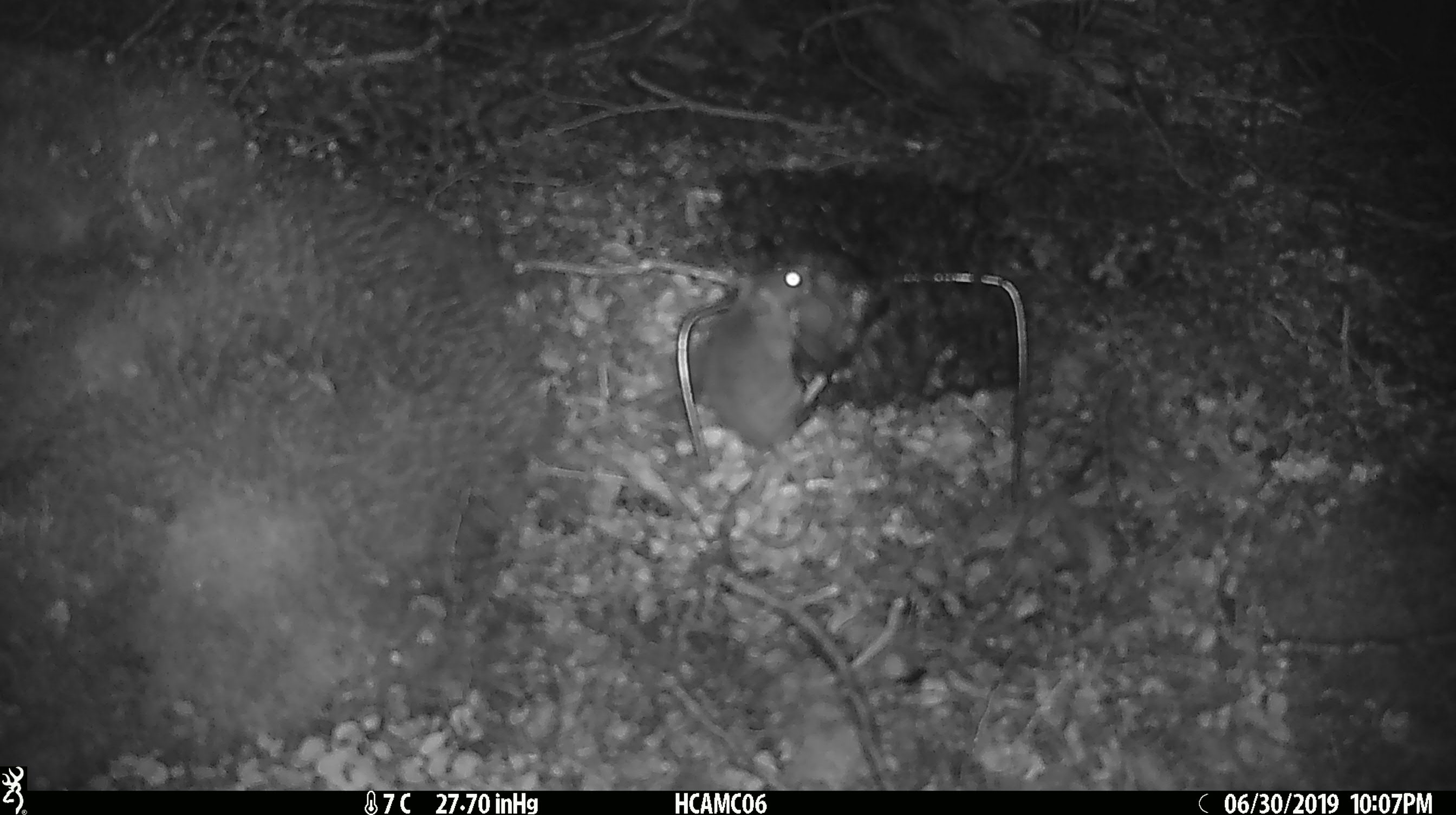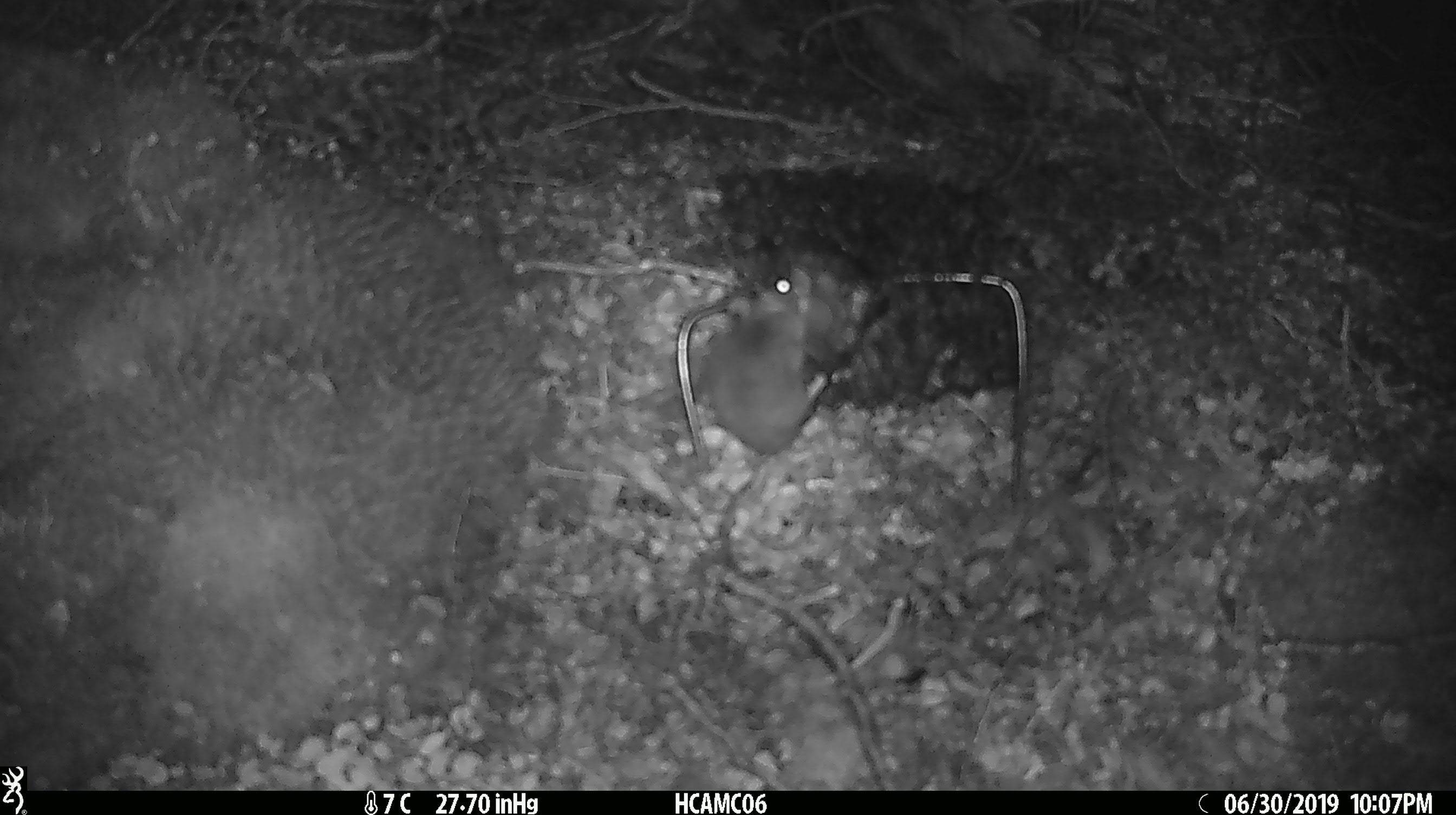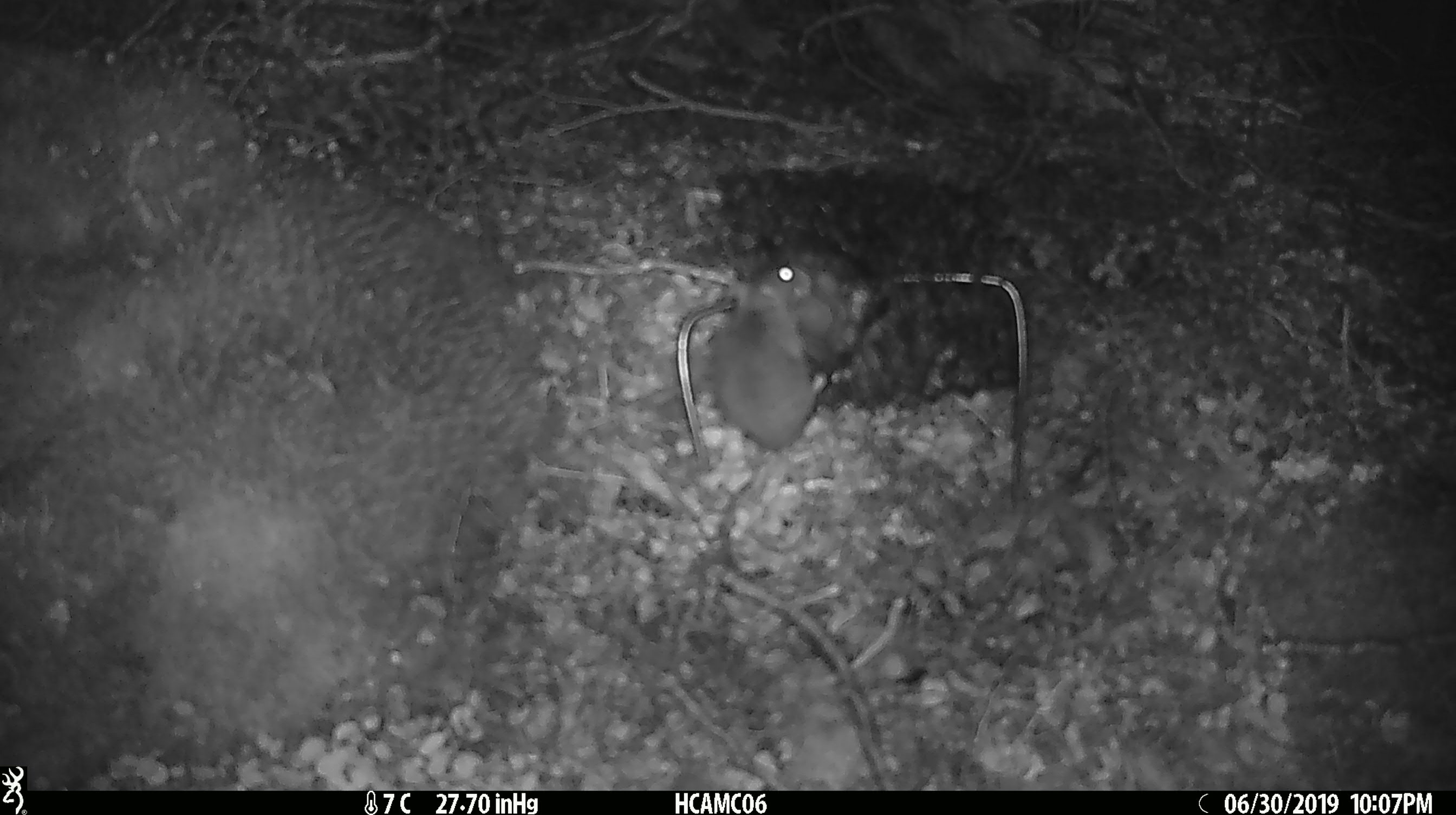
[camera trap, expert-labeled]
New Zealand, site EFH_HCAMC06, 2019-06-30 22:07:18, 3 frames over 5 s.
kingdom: Animalia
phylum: Chordata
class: Mammalia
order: Rodentia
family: Muridae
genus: Mus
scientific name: Mus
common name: mouse